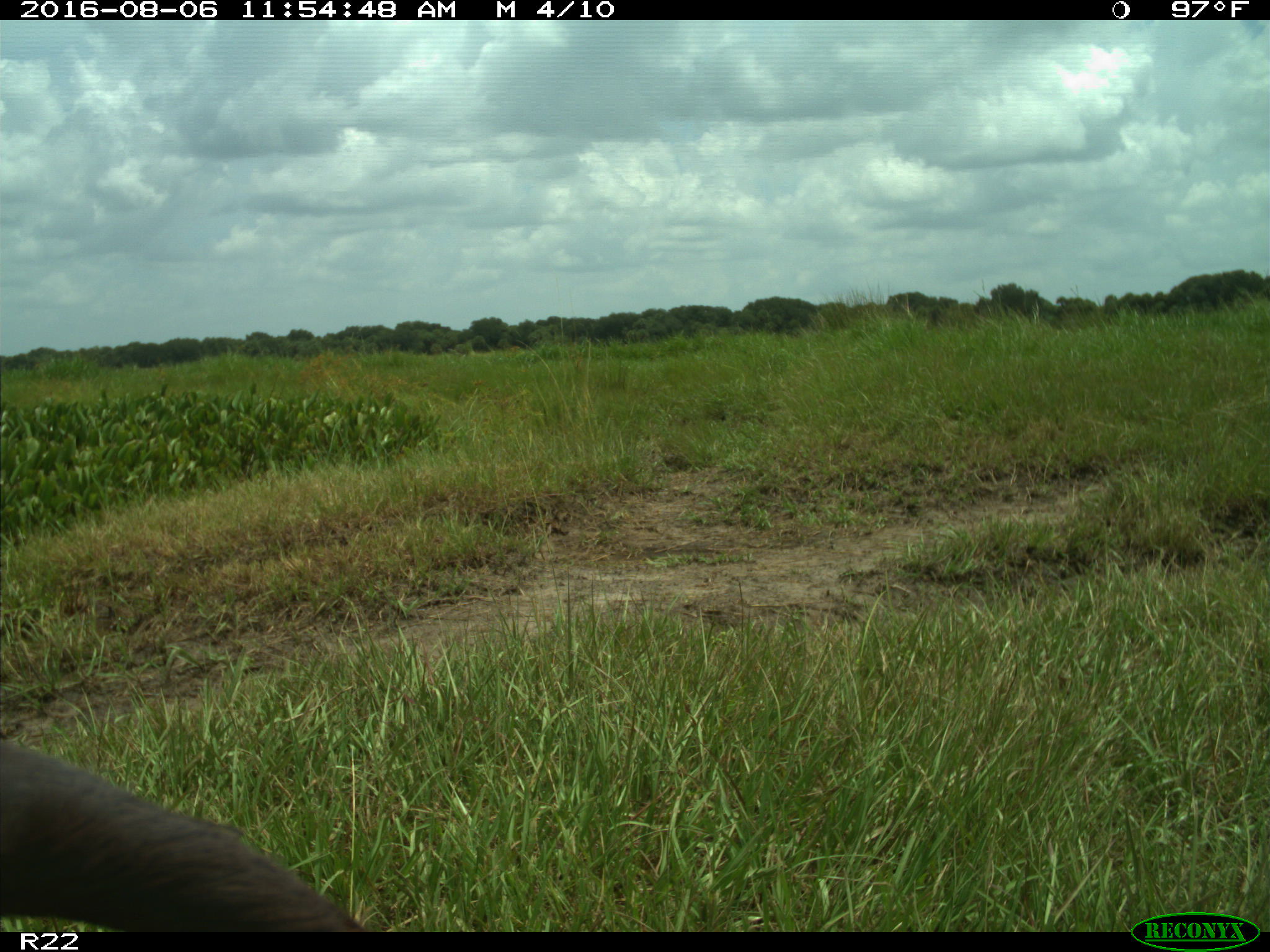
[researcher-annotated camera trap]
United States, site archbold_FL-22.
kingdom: Animalia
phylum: Chordata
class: Aves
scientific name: Aves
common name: birds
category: unidentified bird